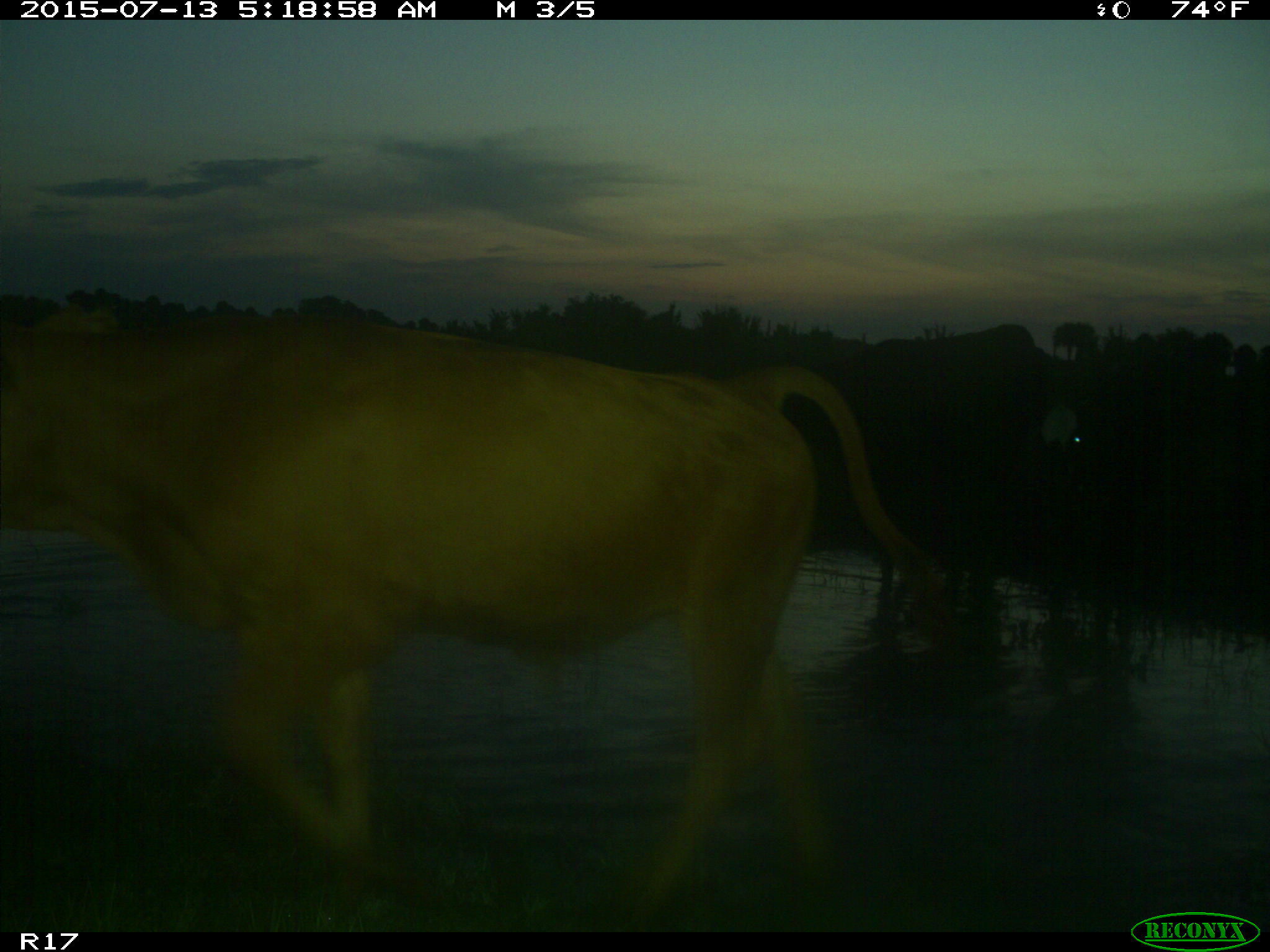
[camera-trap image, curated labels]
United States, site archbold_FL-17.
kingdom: Animalia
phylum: Chordata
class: Mammalia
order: Artiodactyla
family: Bovidae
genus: Bos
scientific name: Bos taurus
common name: domestic cow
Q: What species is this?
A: Bos taurus (domestic cow).